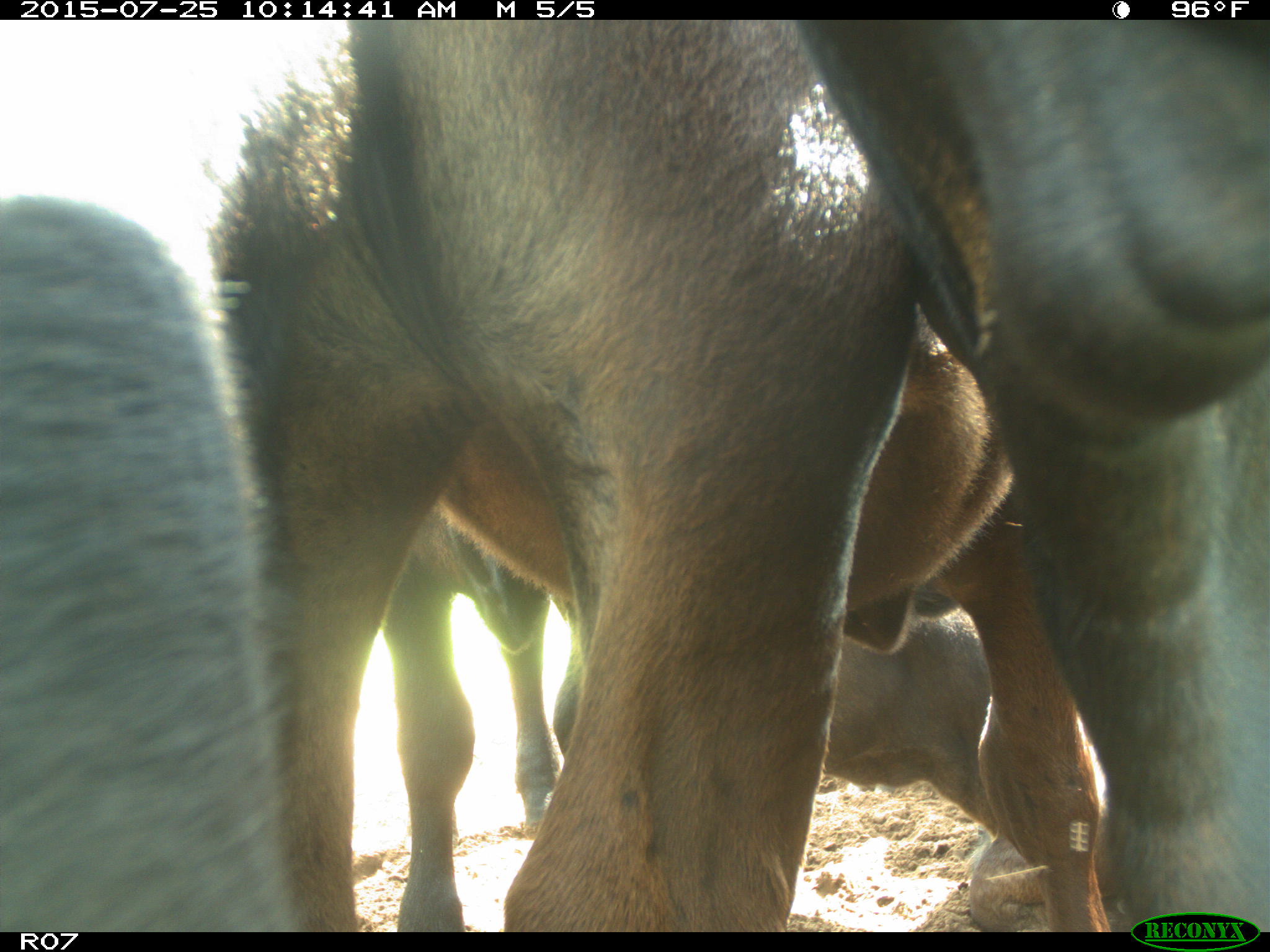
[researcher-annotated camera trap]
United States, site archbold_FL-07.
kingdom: Animalia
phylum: Chordata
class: Mammalia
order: Artiodactyla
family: Bovidae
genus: Bos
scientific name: Bos taurus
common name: domestic cow